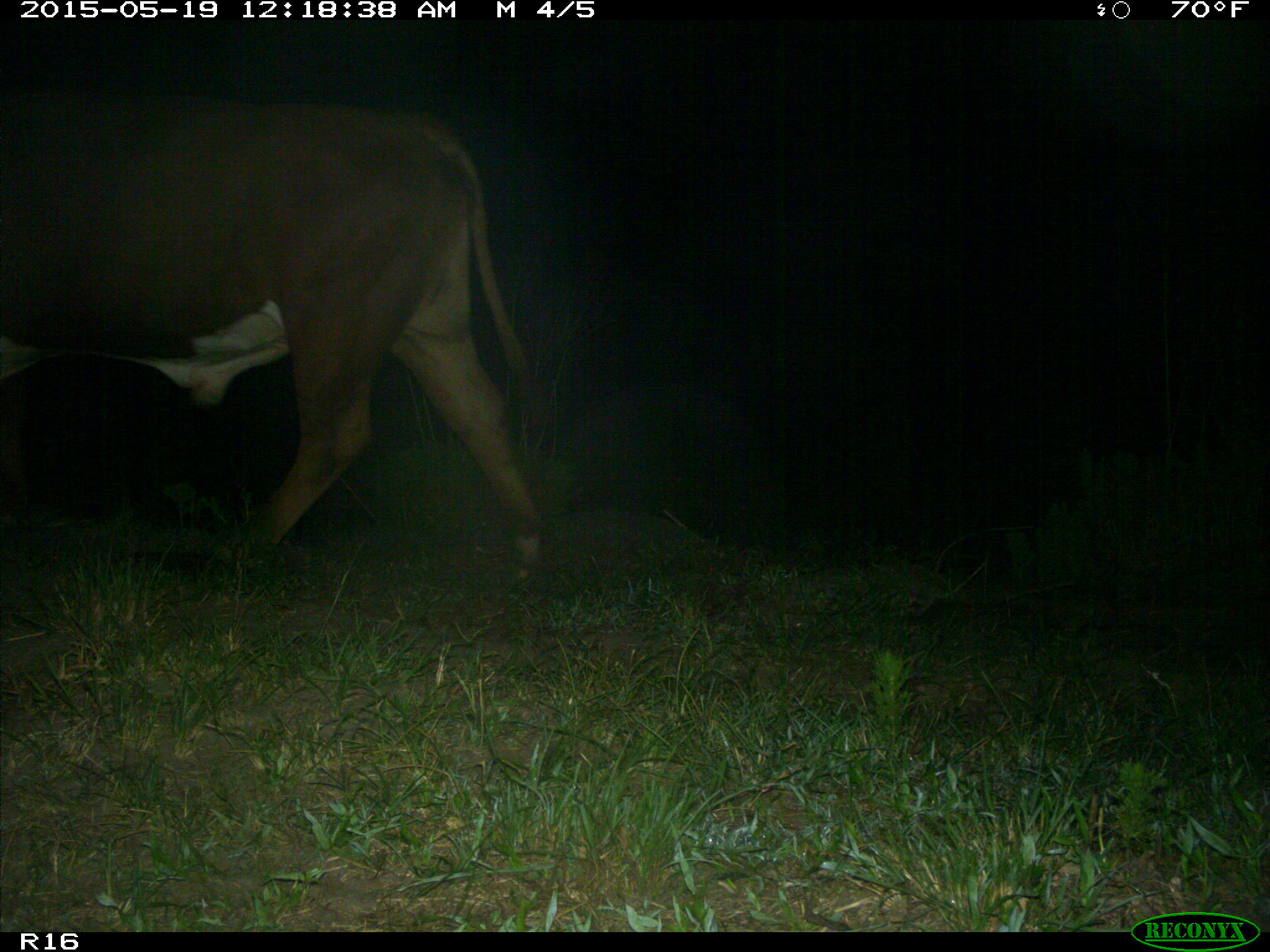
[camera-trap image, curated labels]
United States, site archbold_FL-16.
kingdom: Animalia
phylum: Chordata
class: Mammalia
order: Artiodactyla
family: Bovidae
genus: Bos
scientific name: Bos taurus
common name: domestic cow